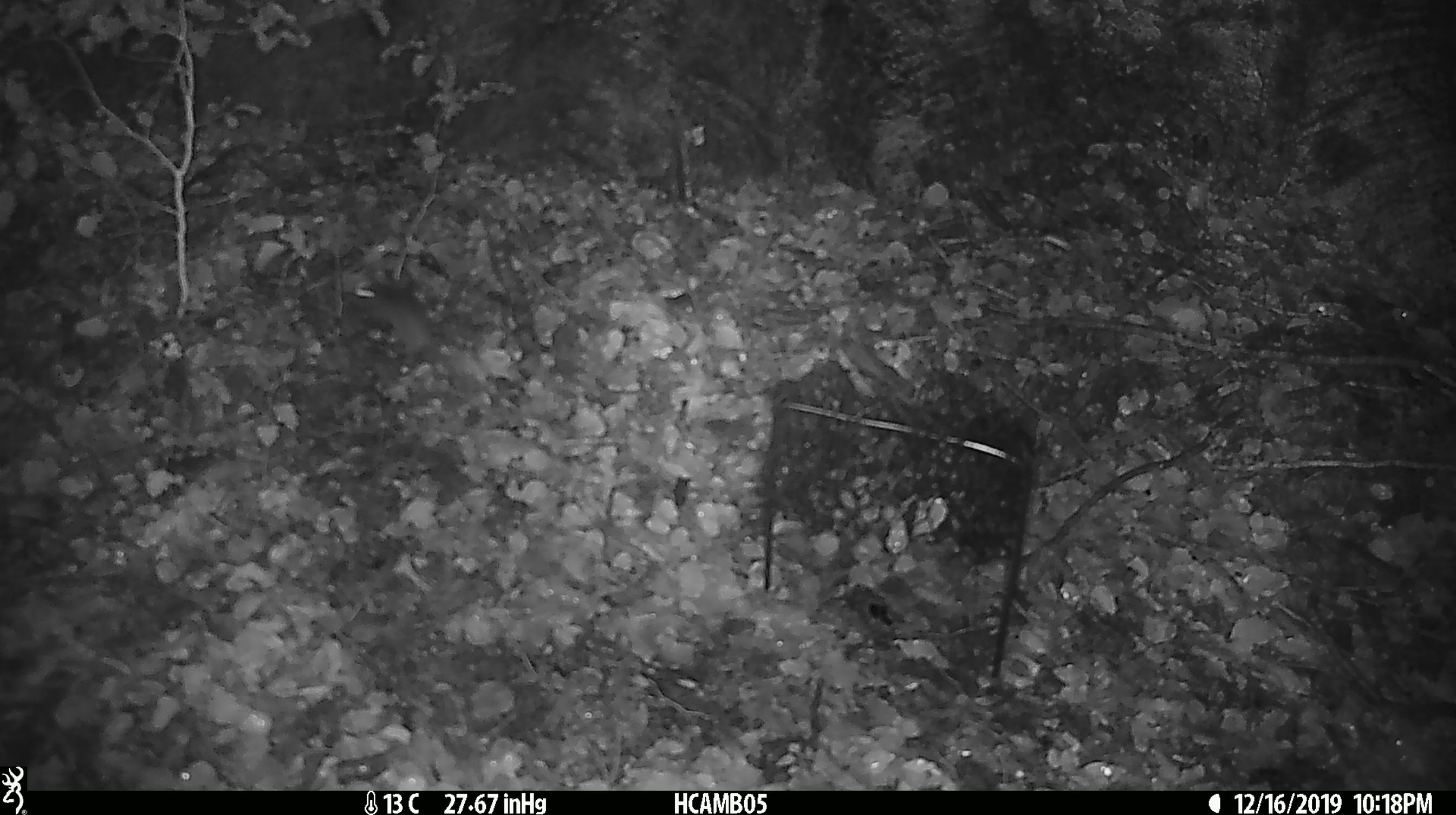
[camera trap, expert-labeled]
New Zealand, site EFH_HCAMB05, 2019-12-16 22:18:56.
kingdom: Animalia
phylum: Chordata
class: Mammalia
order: Rodentia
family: Muridae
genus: Mus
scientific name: Mus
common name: mouse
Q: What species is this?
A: Mouse (Mus).